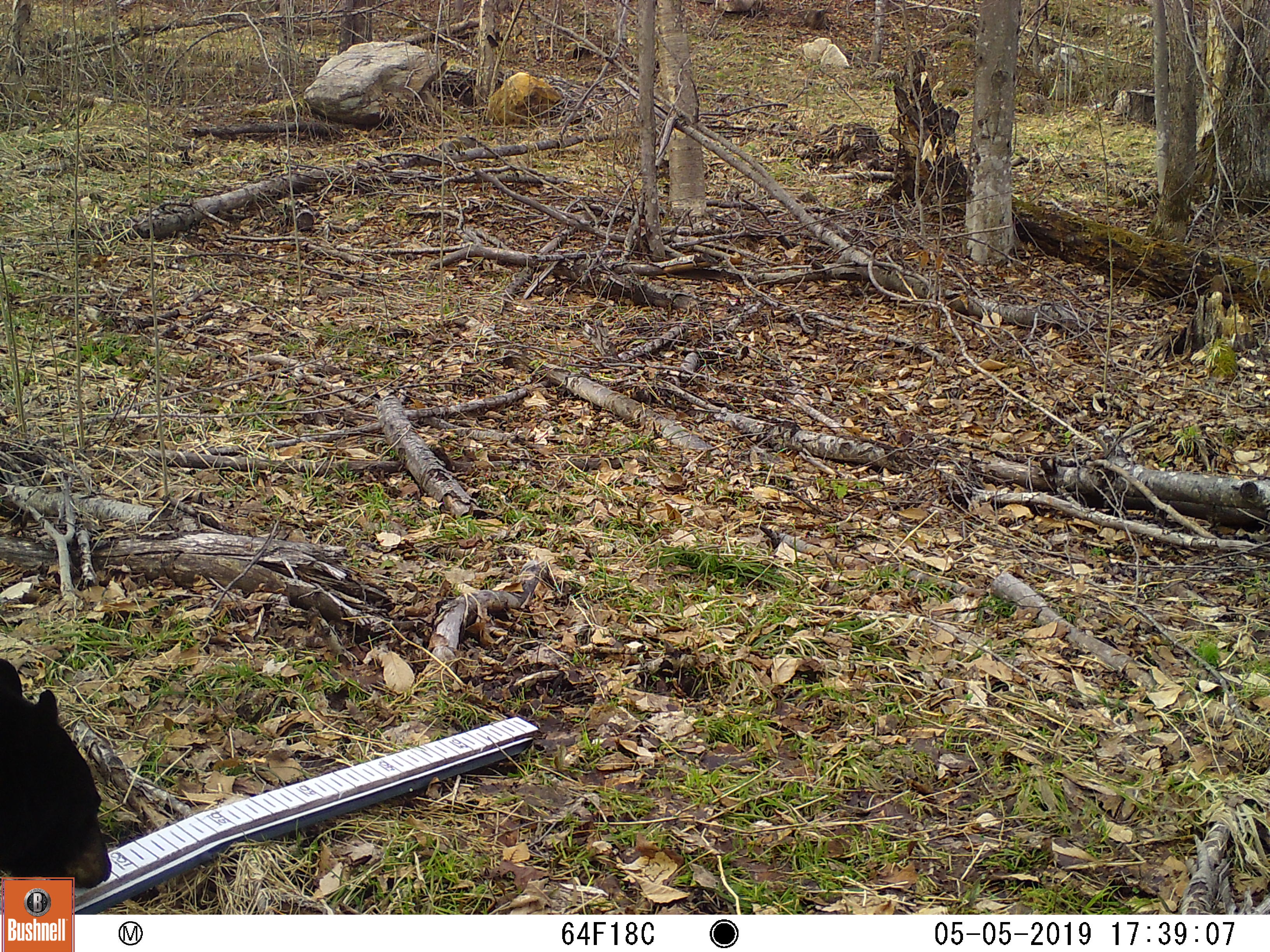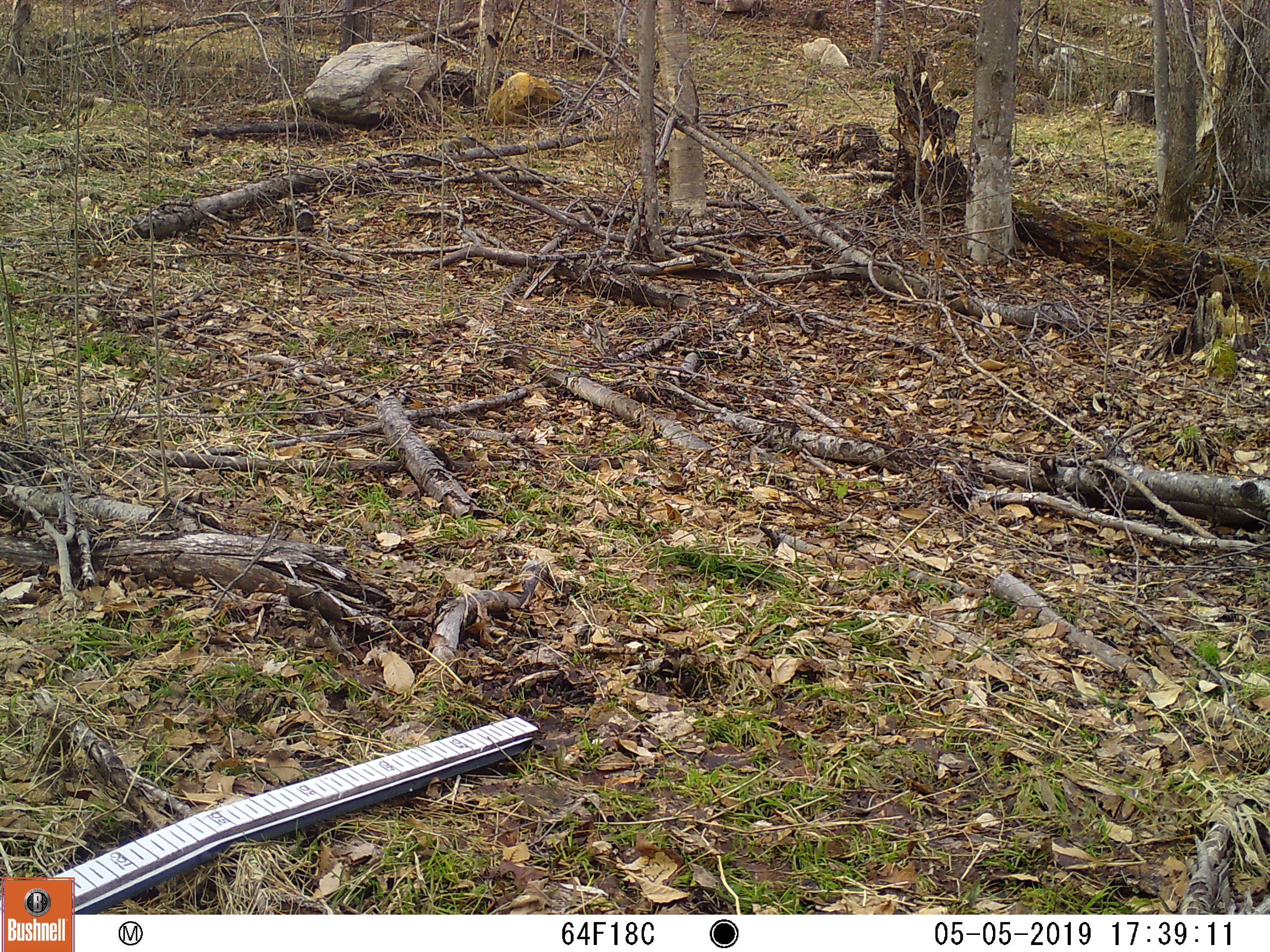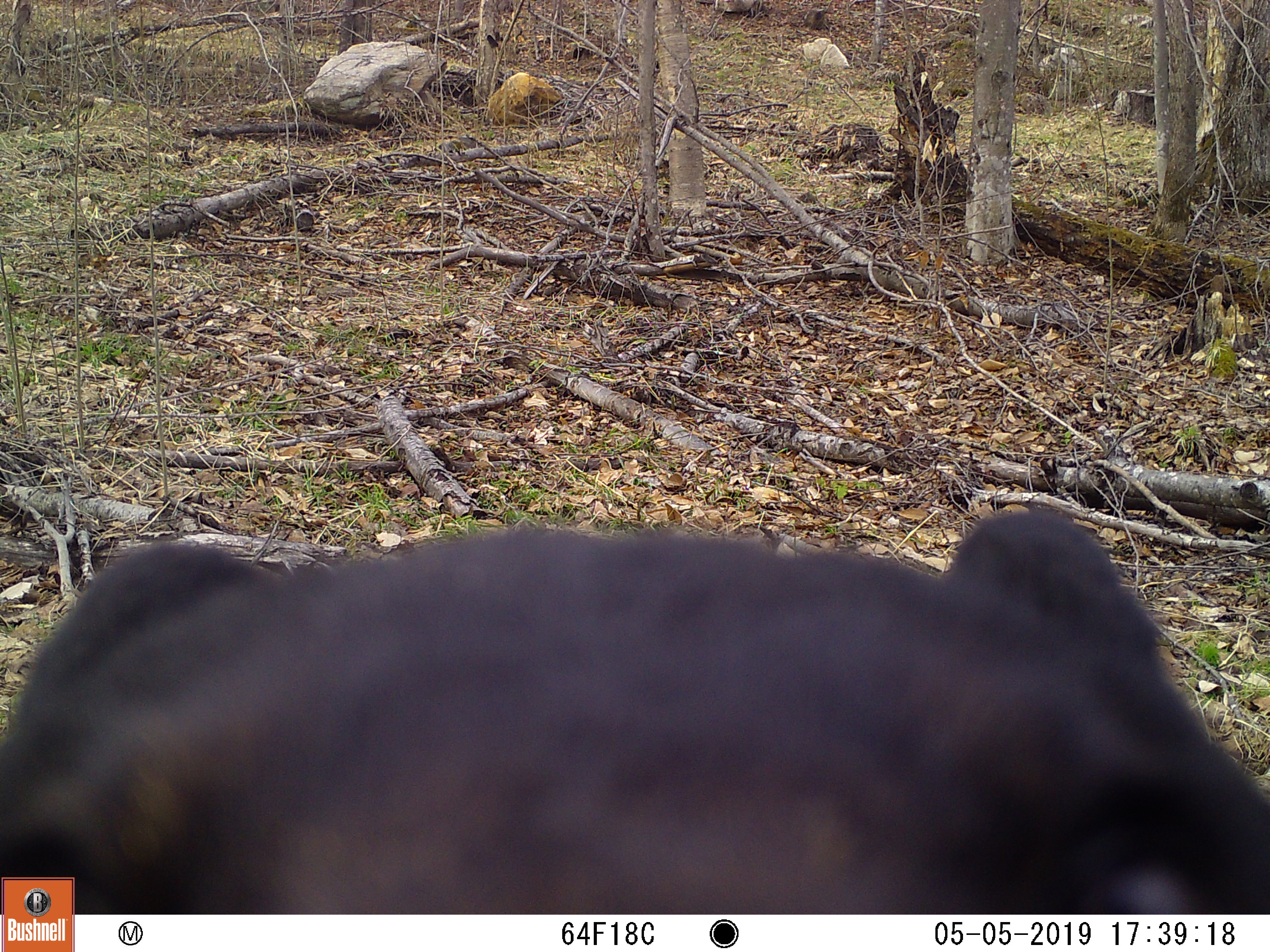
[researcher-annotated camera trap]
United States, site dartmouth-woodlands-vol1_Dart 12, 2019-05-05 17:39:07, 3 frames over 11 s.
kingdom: Animalia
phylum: Chordata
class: Mammalia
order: Carnivora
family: Ursidae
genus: Ursus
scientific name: Ursus americanus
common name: black bear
Black bear (Ursus americanus).